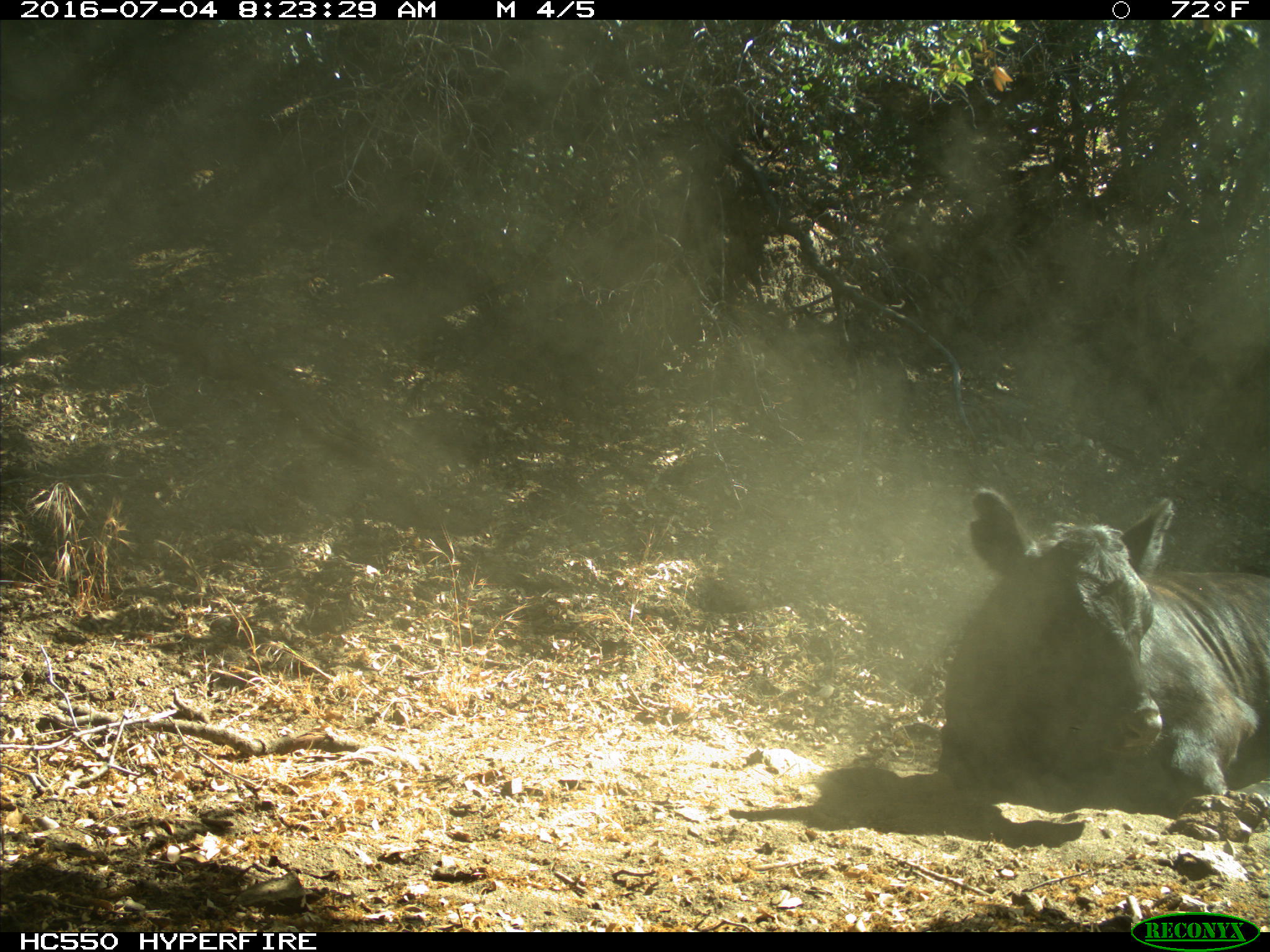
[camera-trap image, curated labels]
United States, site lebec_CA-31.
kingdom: Animalia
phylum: Chordata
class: Mammalia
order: Artiodactyla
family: Bovidae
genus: Bos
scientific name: Bos taurus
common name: domestic cow